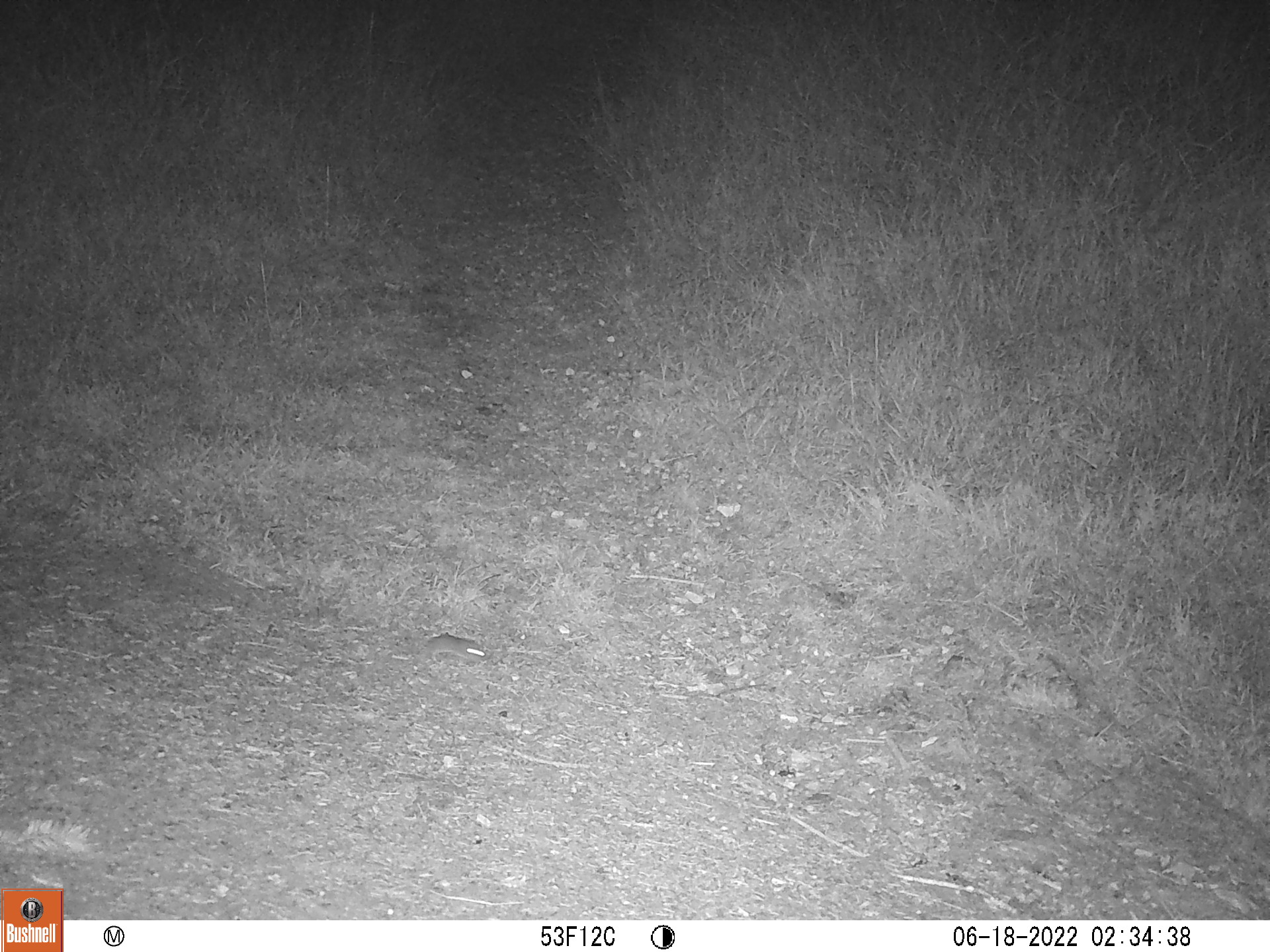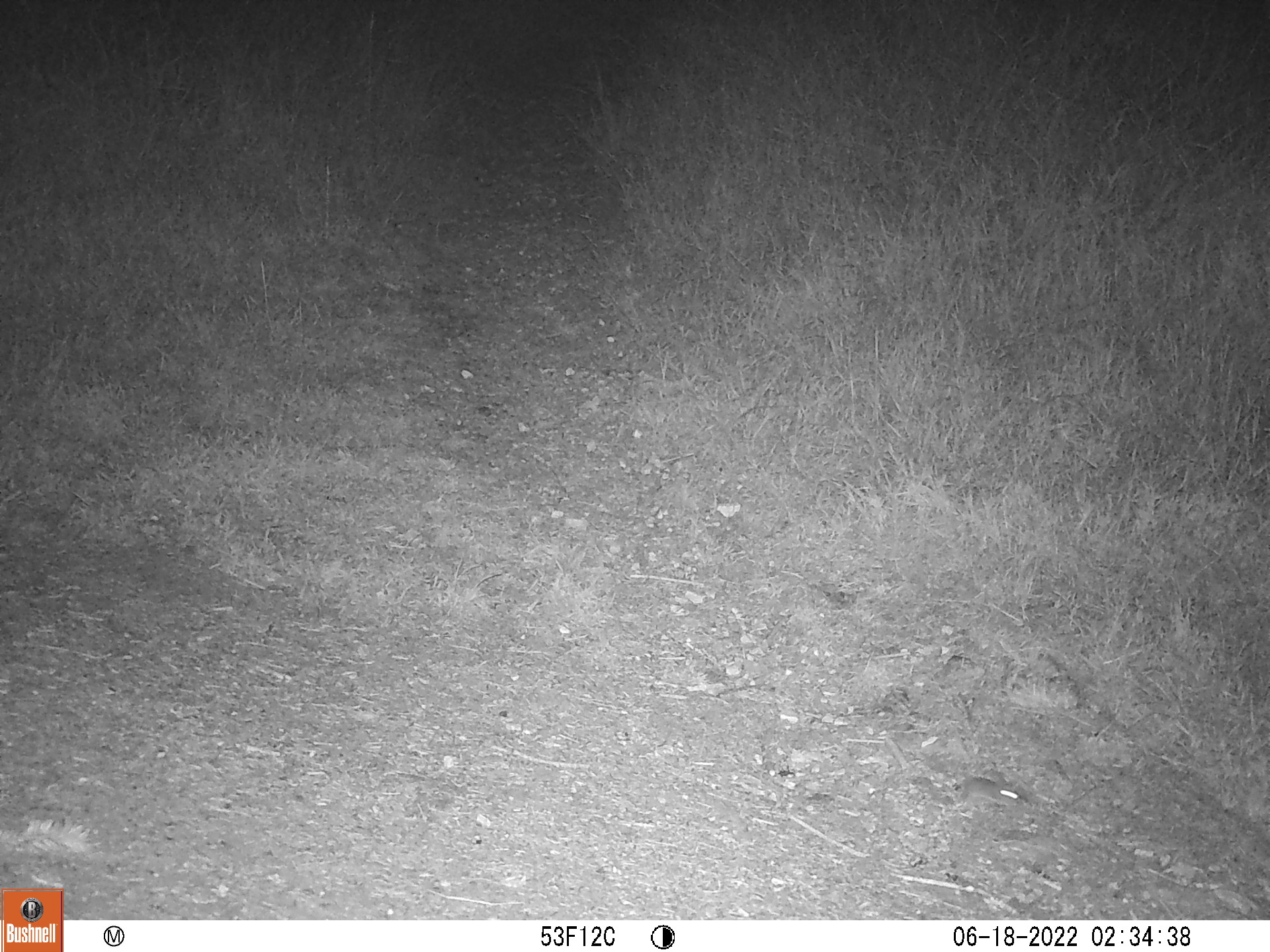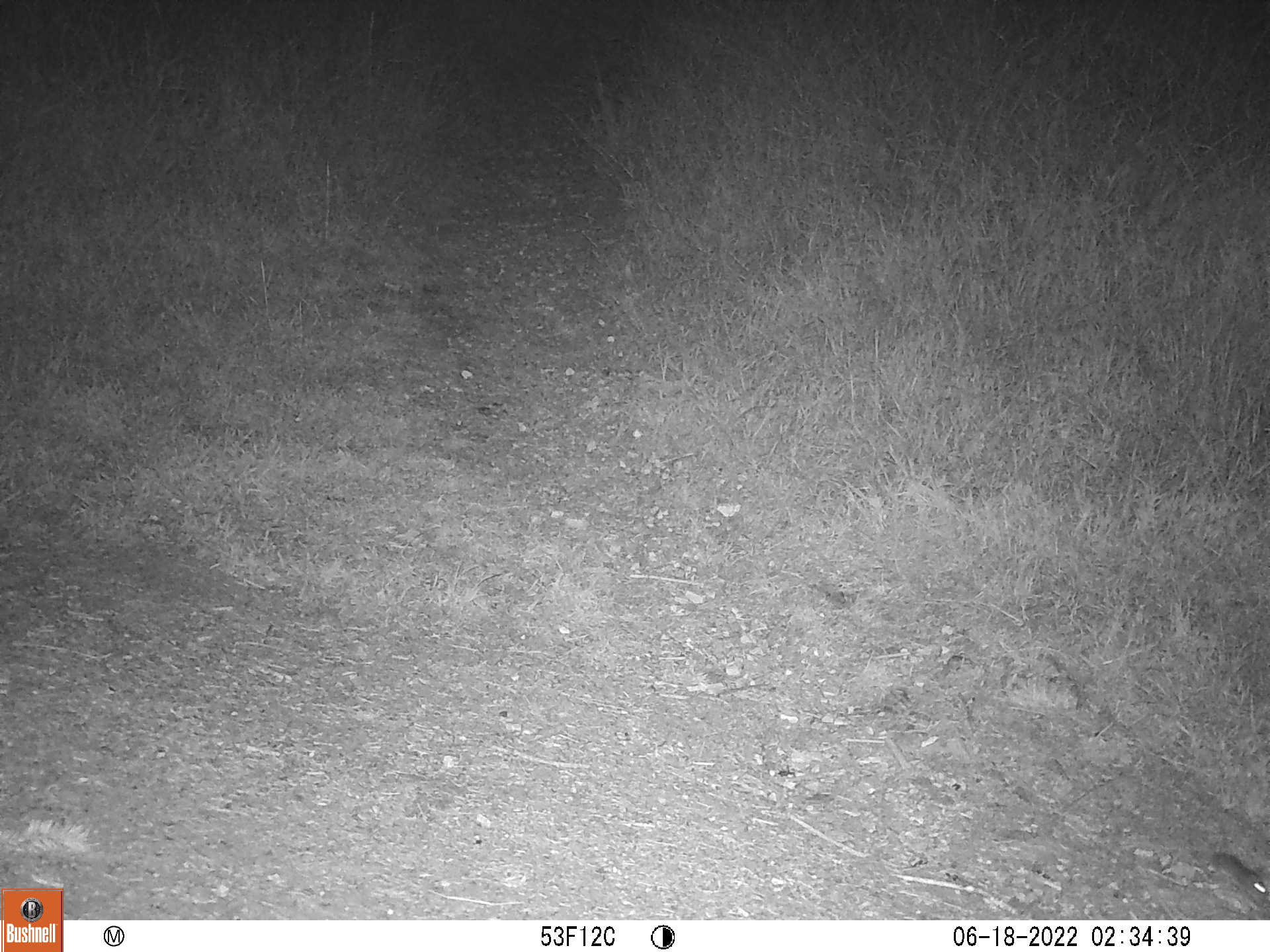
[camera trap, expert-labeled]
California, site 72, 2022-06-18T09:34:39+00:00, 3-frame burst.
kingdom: Animalia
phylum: Chordata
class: Mammalia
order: Rodentia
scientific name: Rodentia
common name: mouse or rat